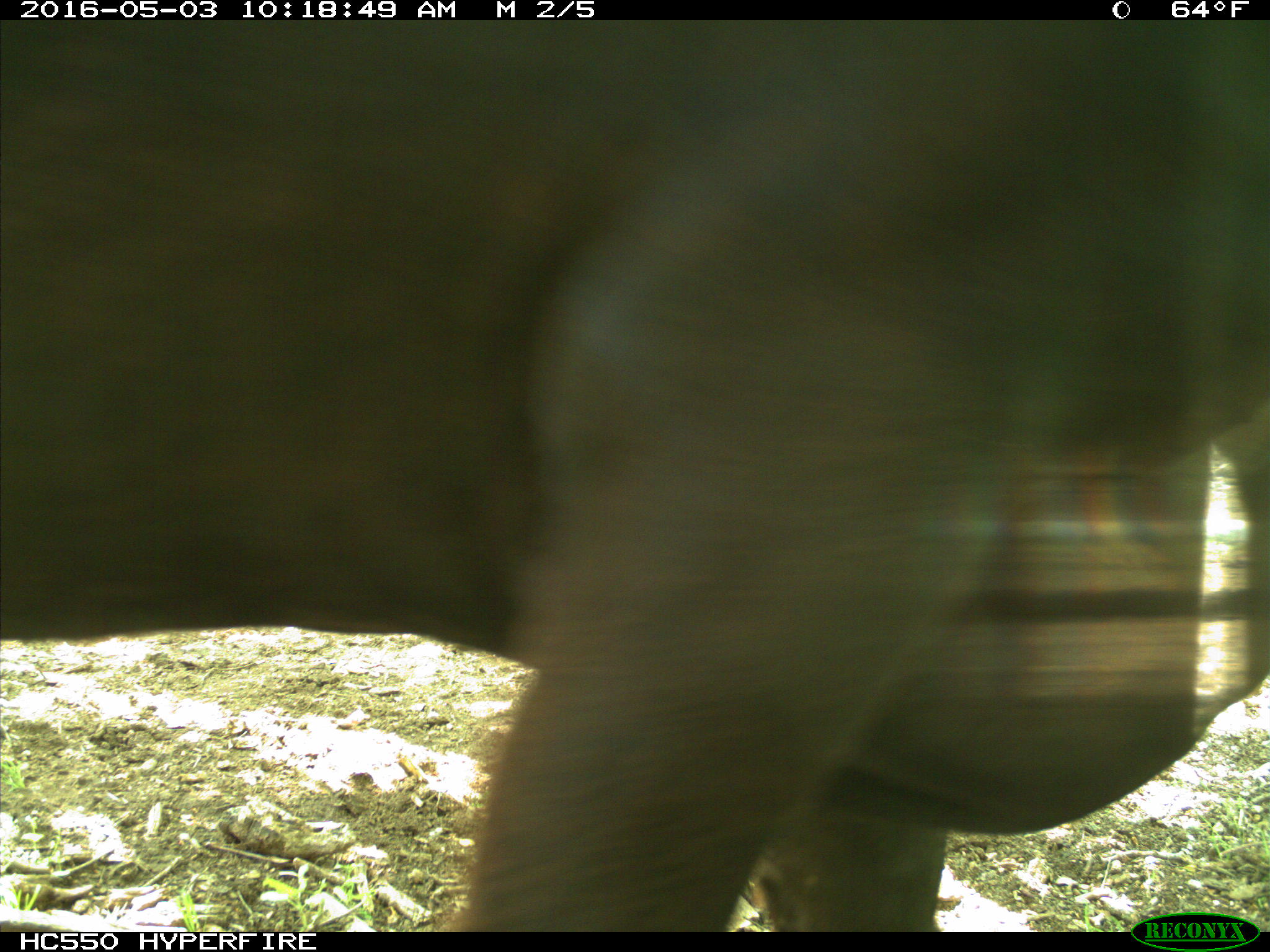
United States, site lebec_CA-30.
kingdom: Animalia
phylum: Chordata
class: Mammalia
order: Artiodactyla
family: Bovidae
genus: Bos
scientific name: Bos taurus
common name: domestic cow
Bos taurus (domestic cow).